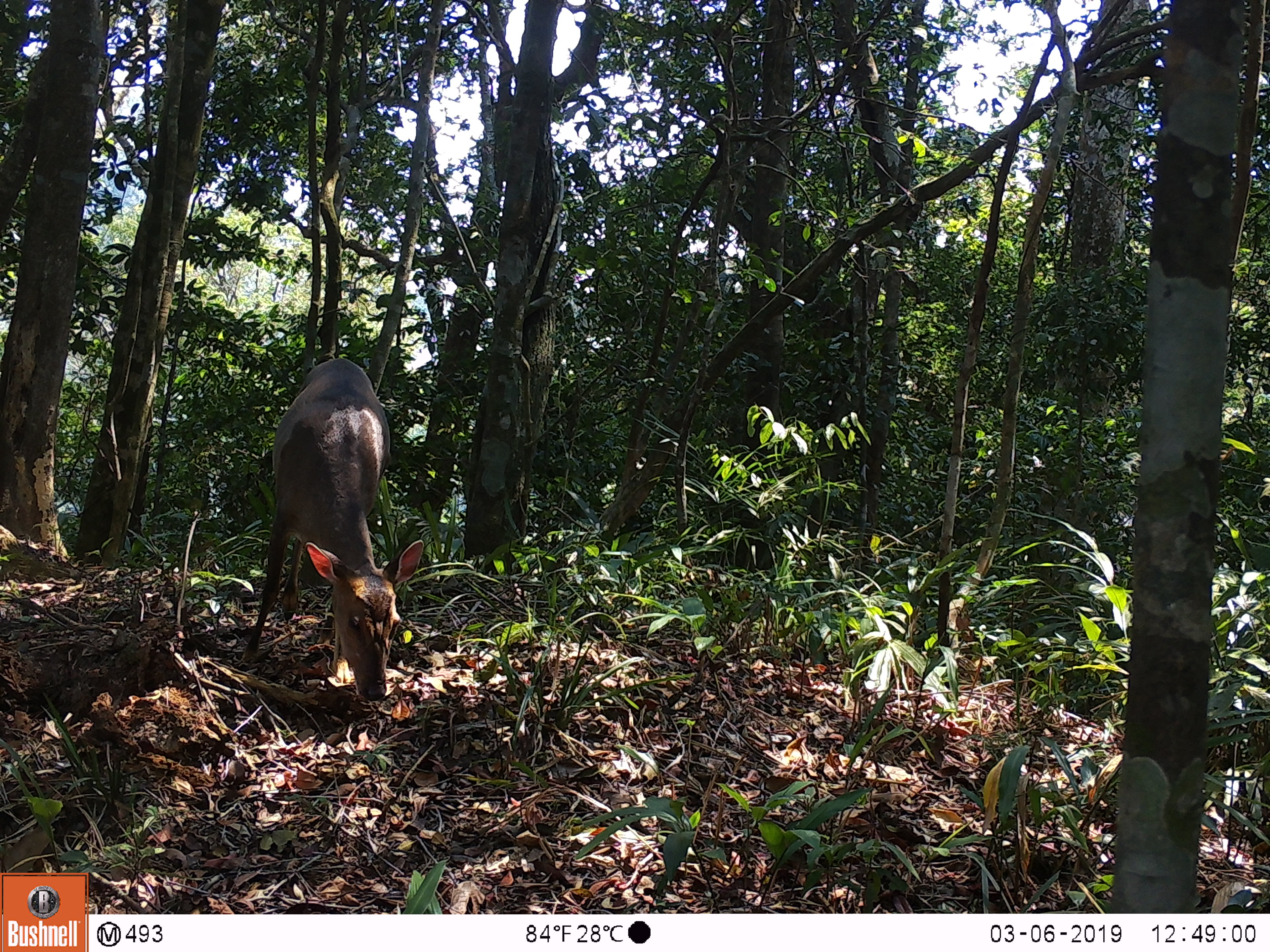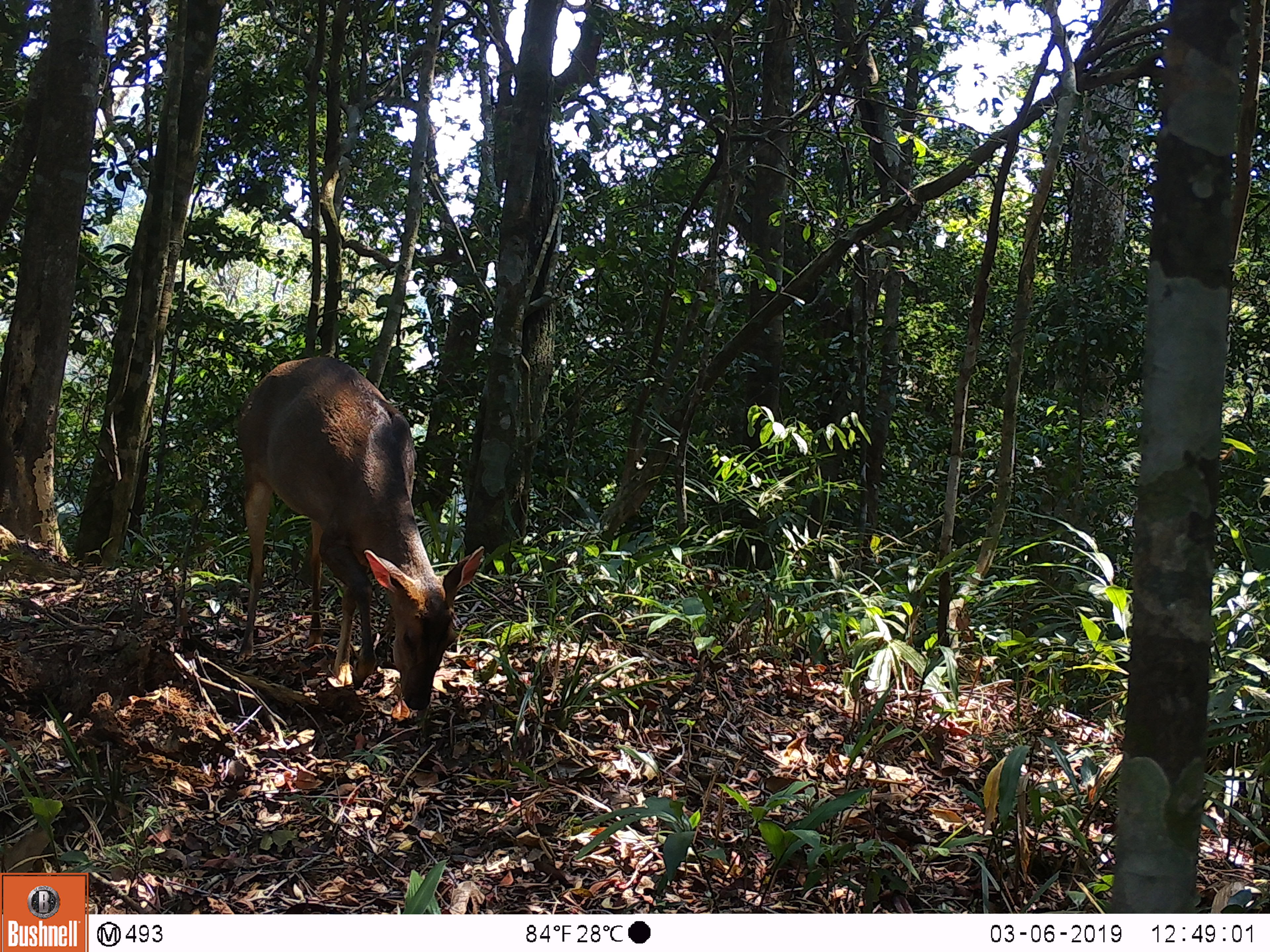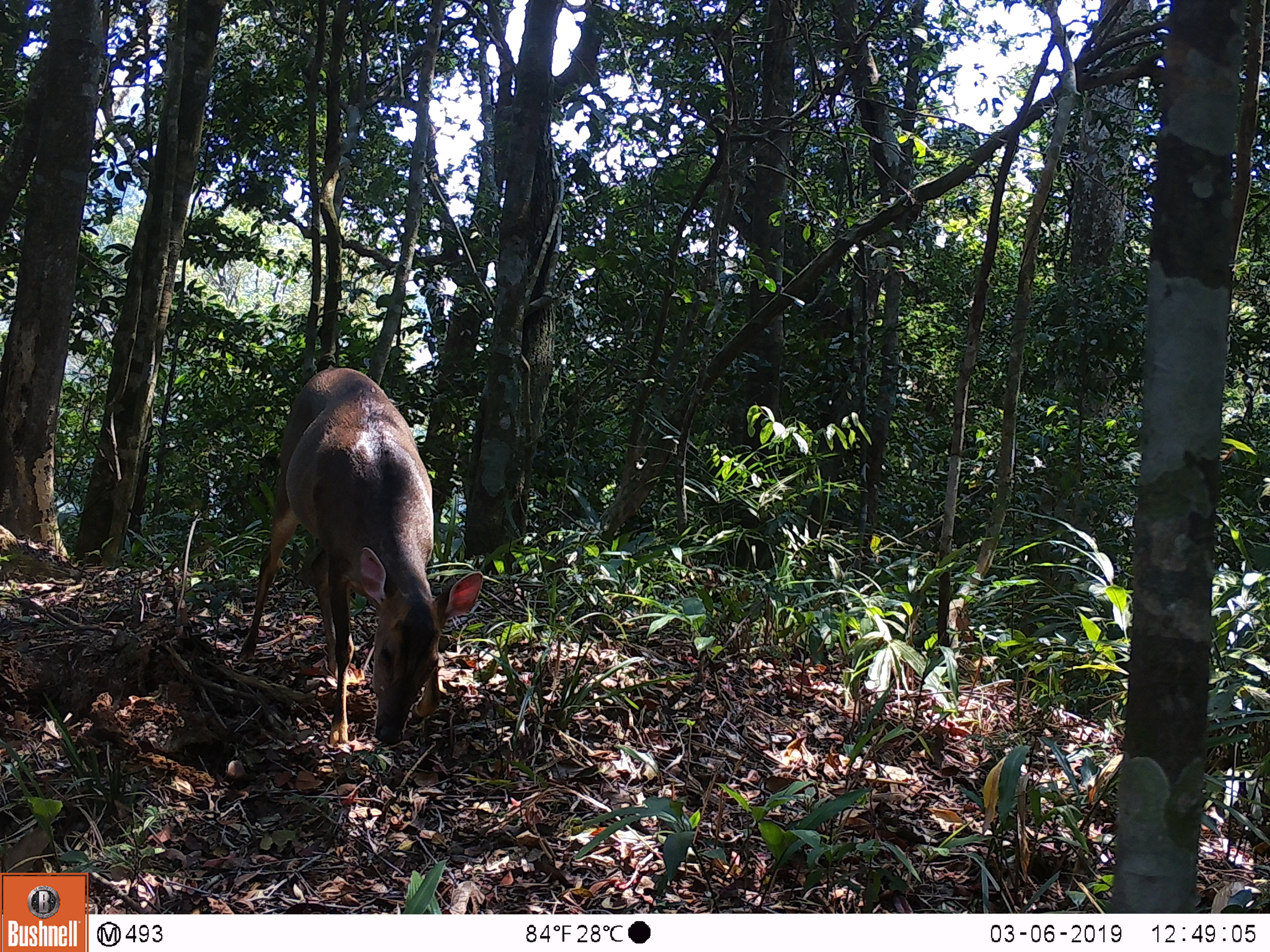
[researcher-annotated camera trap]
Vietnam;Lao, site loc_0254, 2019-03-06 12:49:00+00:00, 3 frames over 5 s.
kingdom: Animalia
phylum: Chordata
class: Mammalia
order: Artiodactyla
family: Cervidae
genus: Muntiacus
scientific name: Muntiacus vuquangensis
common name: large-antlered muntjac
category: large antlered muntjac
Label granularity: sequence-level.